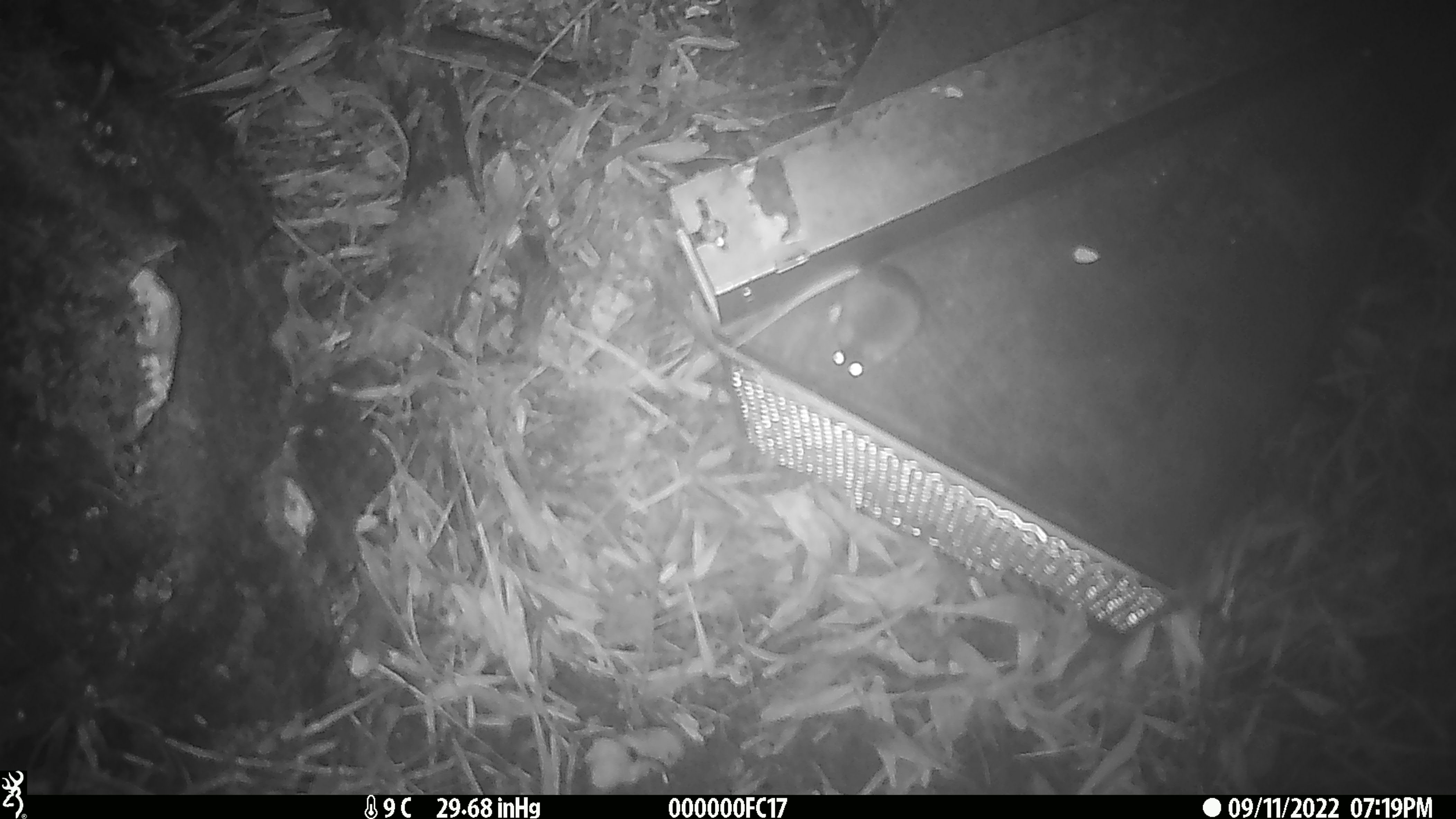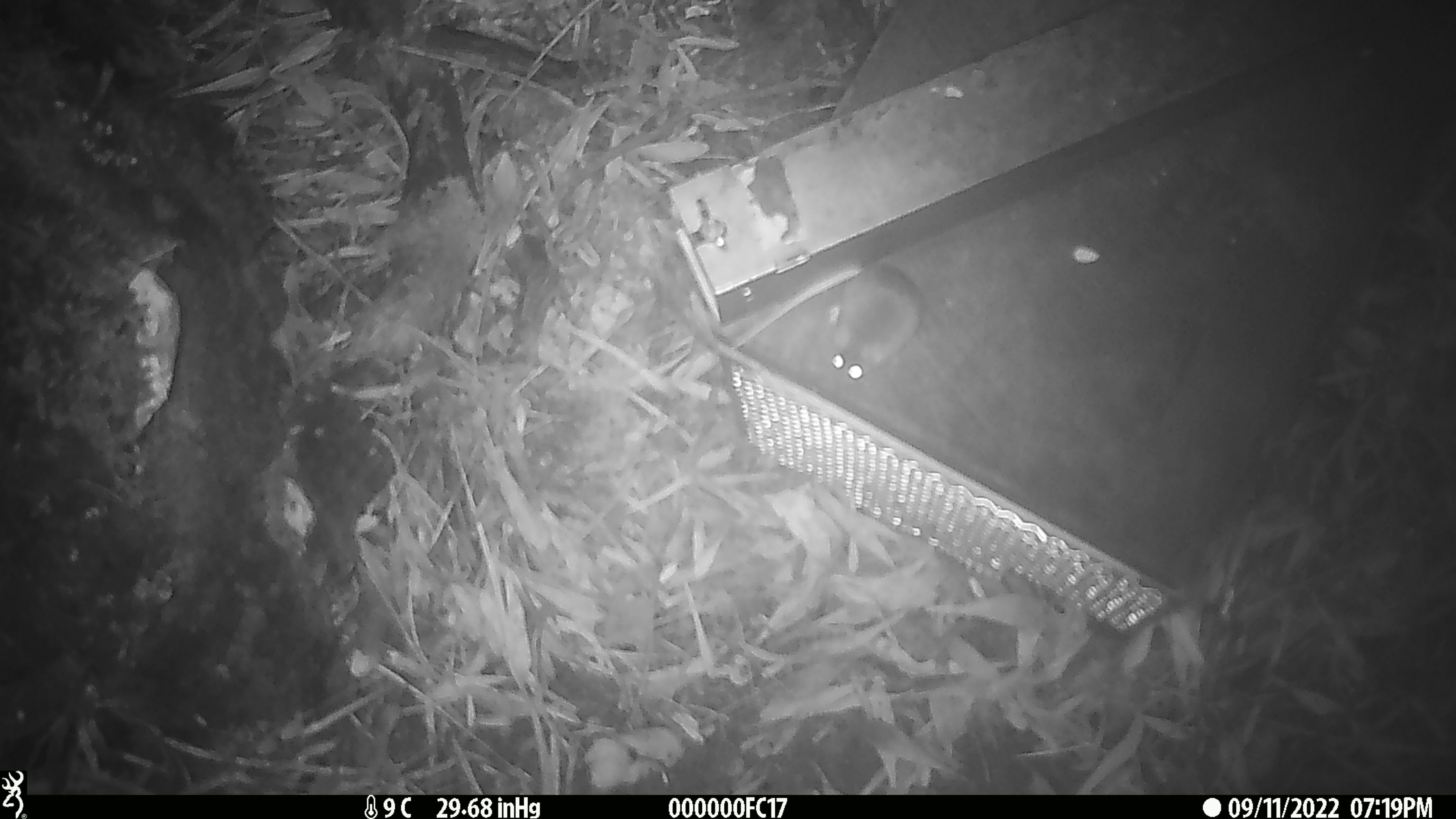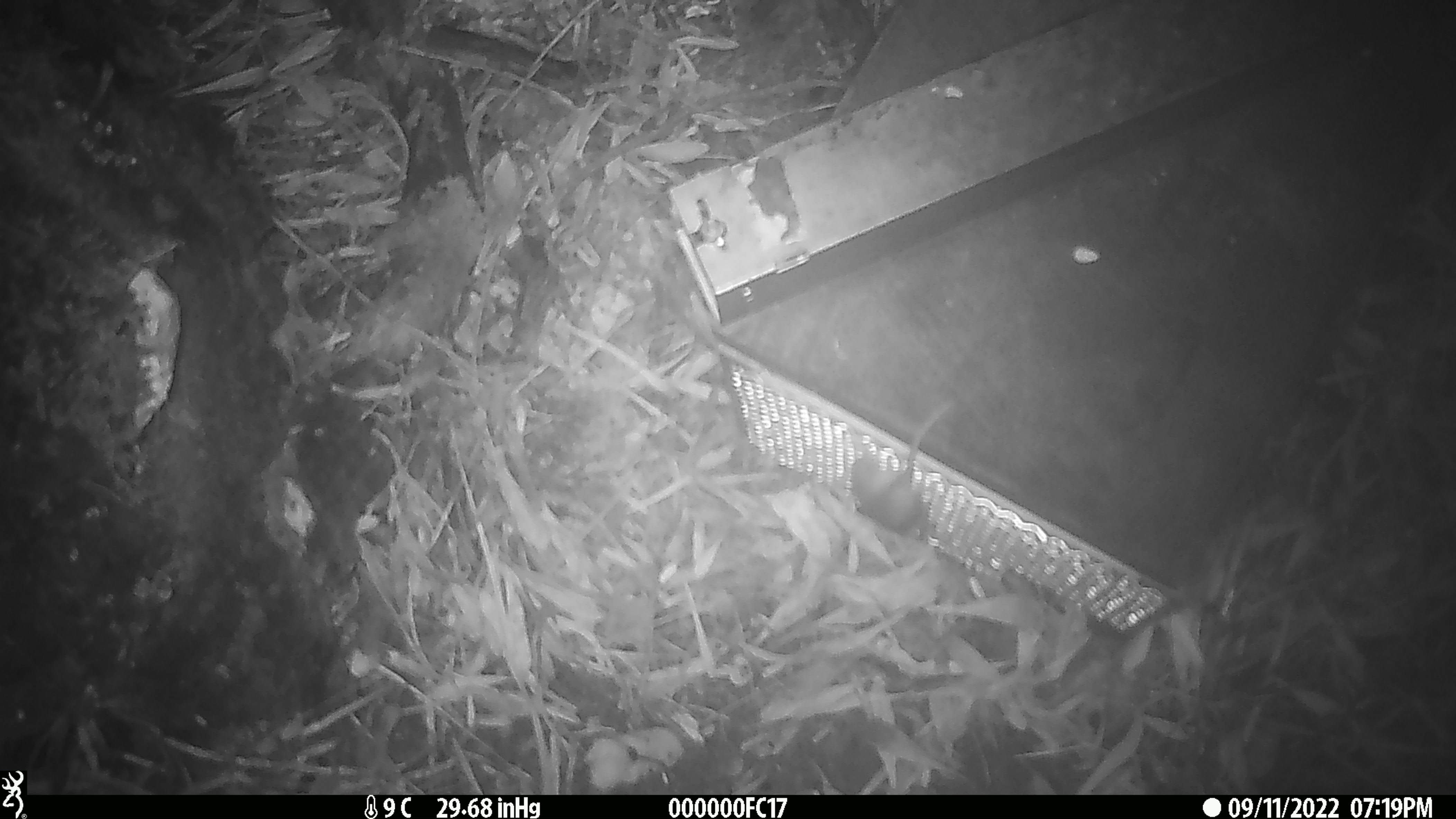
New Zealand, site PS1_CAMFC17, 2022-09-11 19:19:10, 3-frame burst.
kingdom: Animalia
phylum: Chordata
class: Mammalia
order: Rodentia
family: Muridae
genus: Mus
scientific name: Mus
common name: mouse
Mouse (Mus).